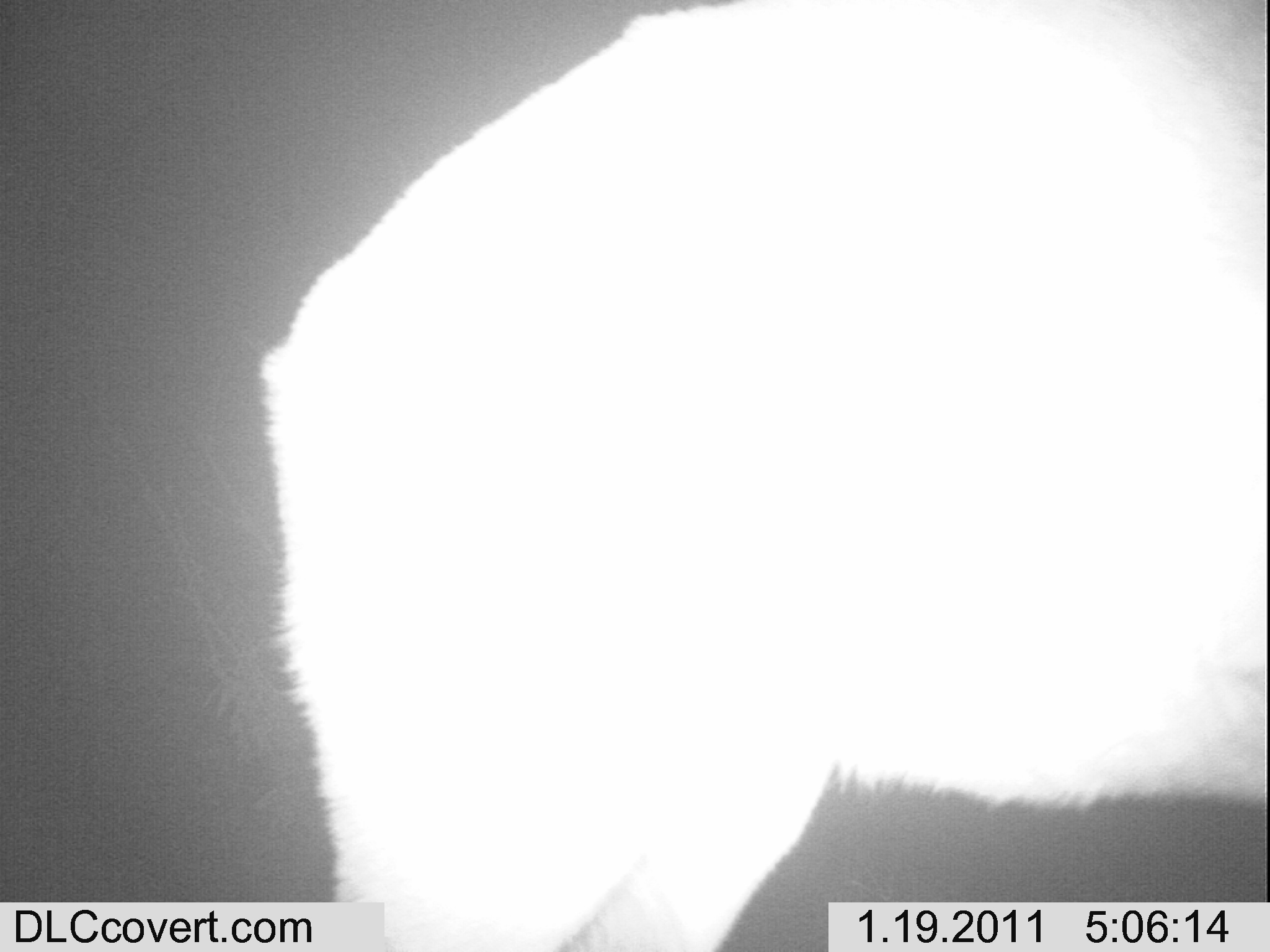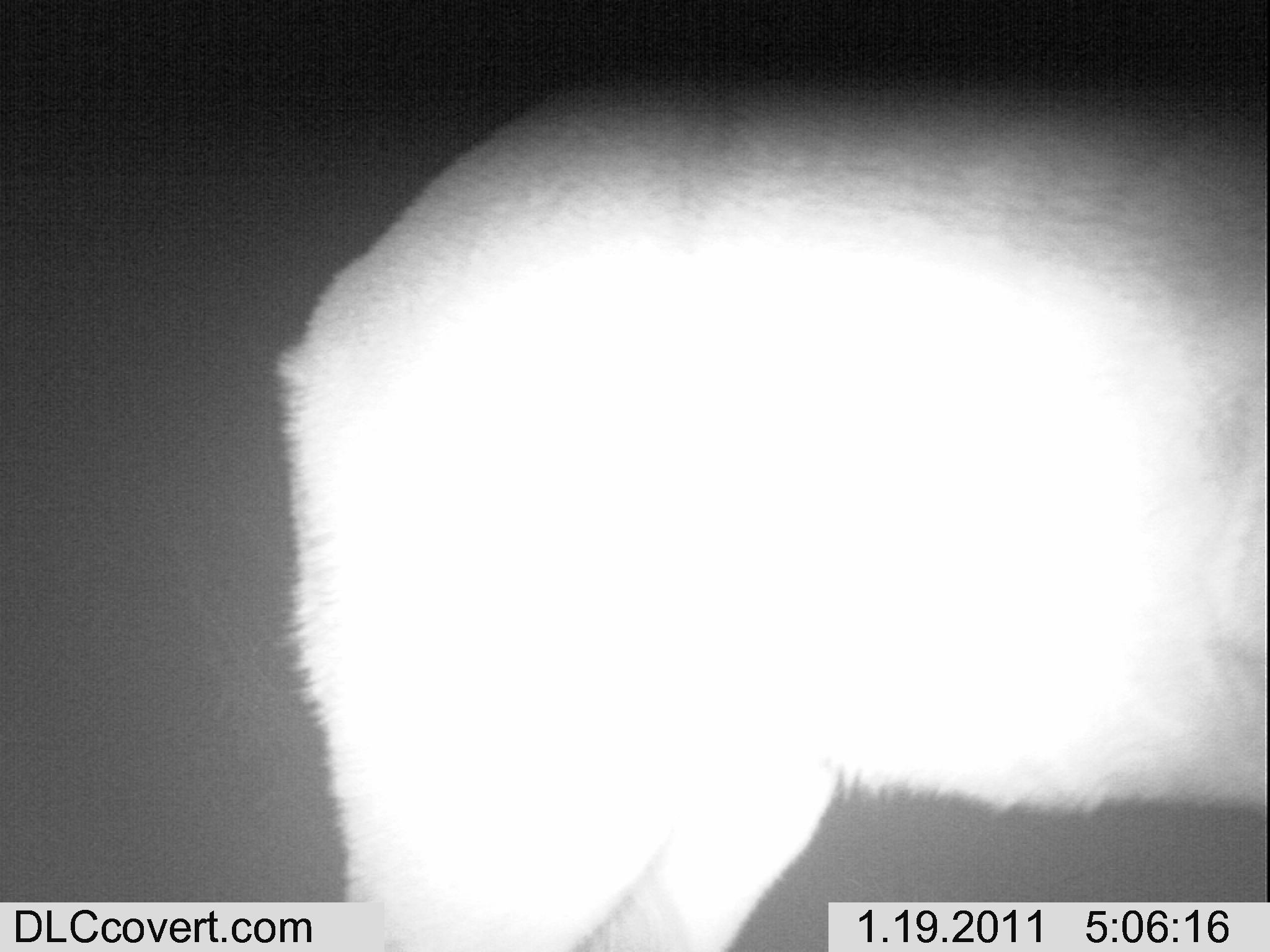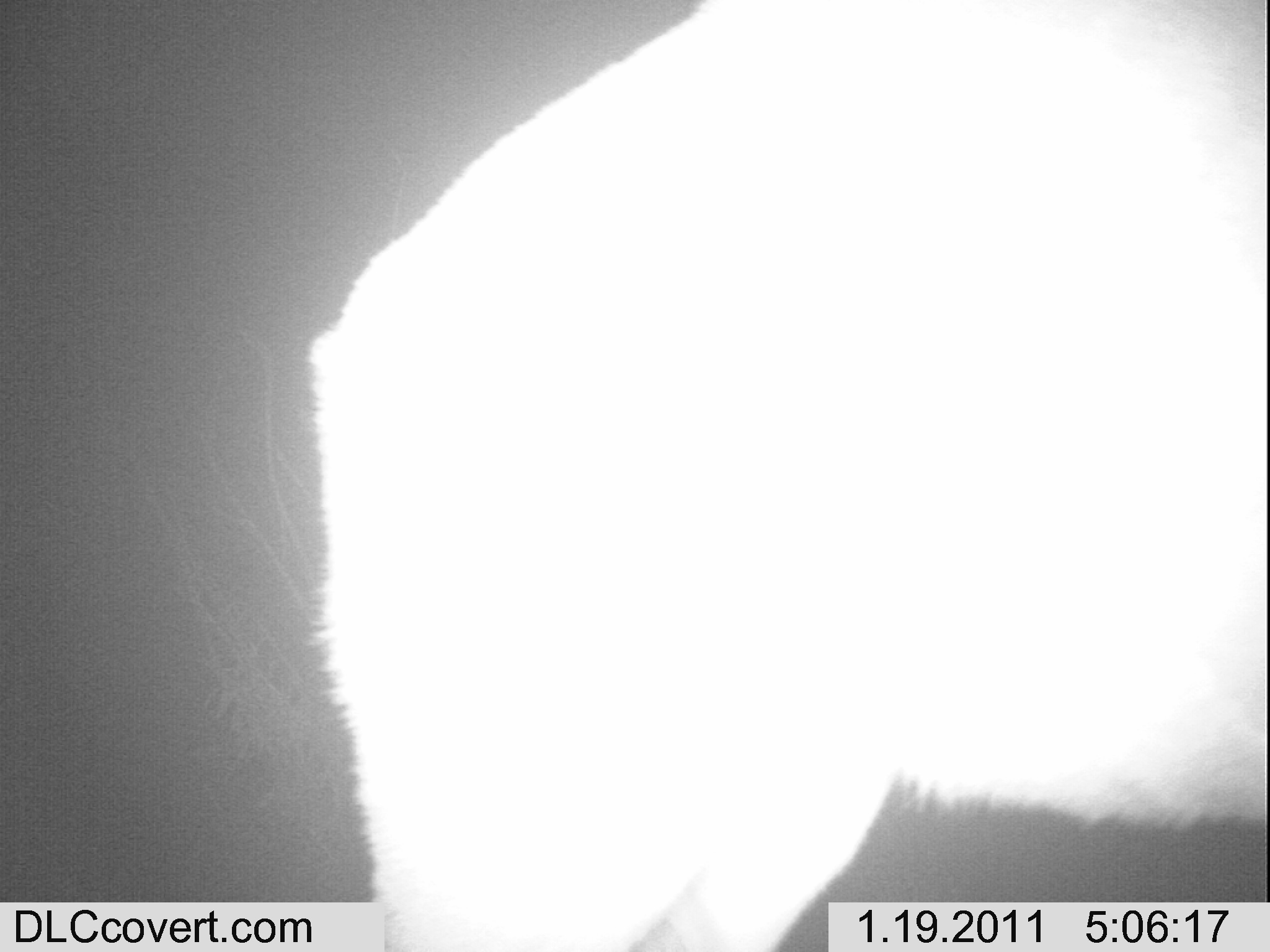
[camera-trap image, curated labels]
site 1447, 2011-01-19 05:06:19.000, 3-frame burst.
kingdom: Animalia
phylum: Chordata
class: Mammalia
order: Artiodactyla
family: Bovidae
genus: Aepyceros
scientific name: Aepyceros melampus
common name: impala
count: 1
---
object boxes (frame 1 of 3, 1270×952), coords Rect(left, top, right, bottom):
aepyceros melampus: Rect(254, 0, 1268, 952)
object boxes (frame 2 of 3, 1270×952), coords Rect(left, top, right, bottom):
aepyceros melampus: Rect(268, 72, 1269, 952)